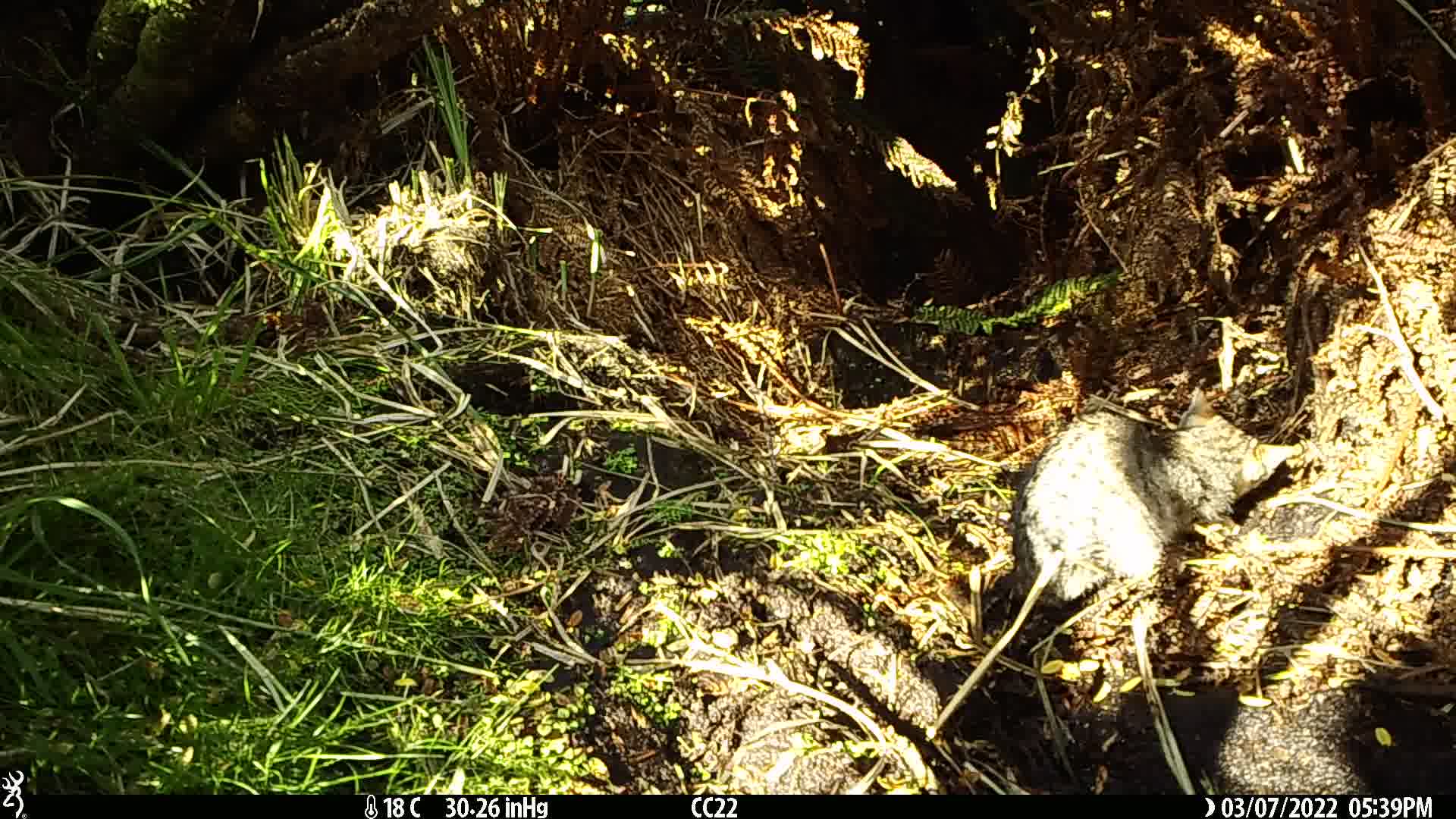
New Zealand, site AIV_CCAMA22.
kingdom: Animalia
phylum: Chordata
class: Mammalia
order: Carnivora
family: Felidae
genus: Felis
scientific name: Felis catus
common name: domestic cat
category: cat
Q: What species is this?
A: Cat (domestic cat) (Felis catus).